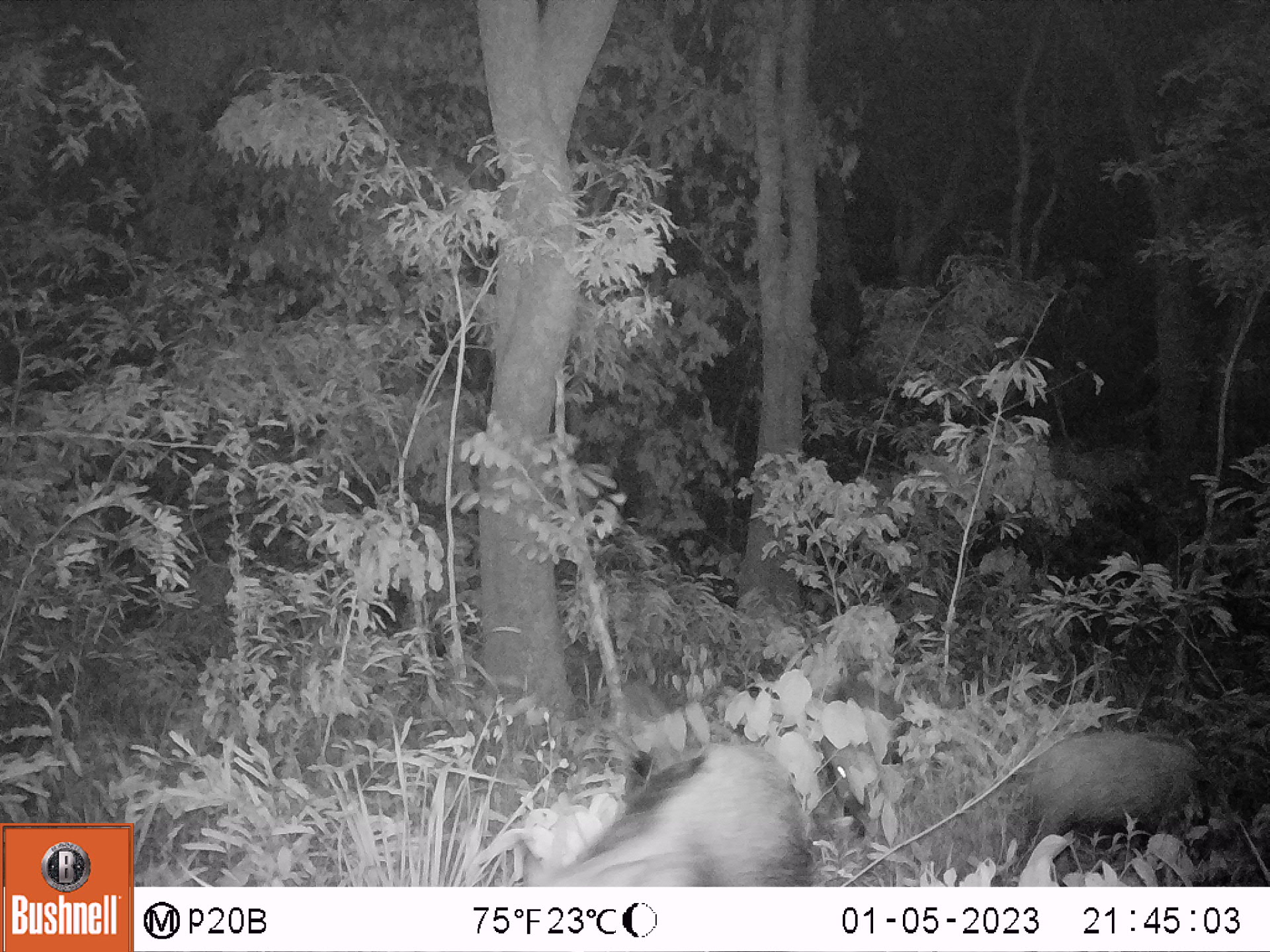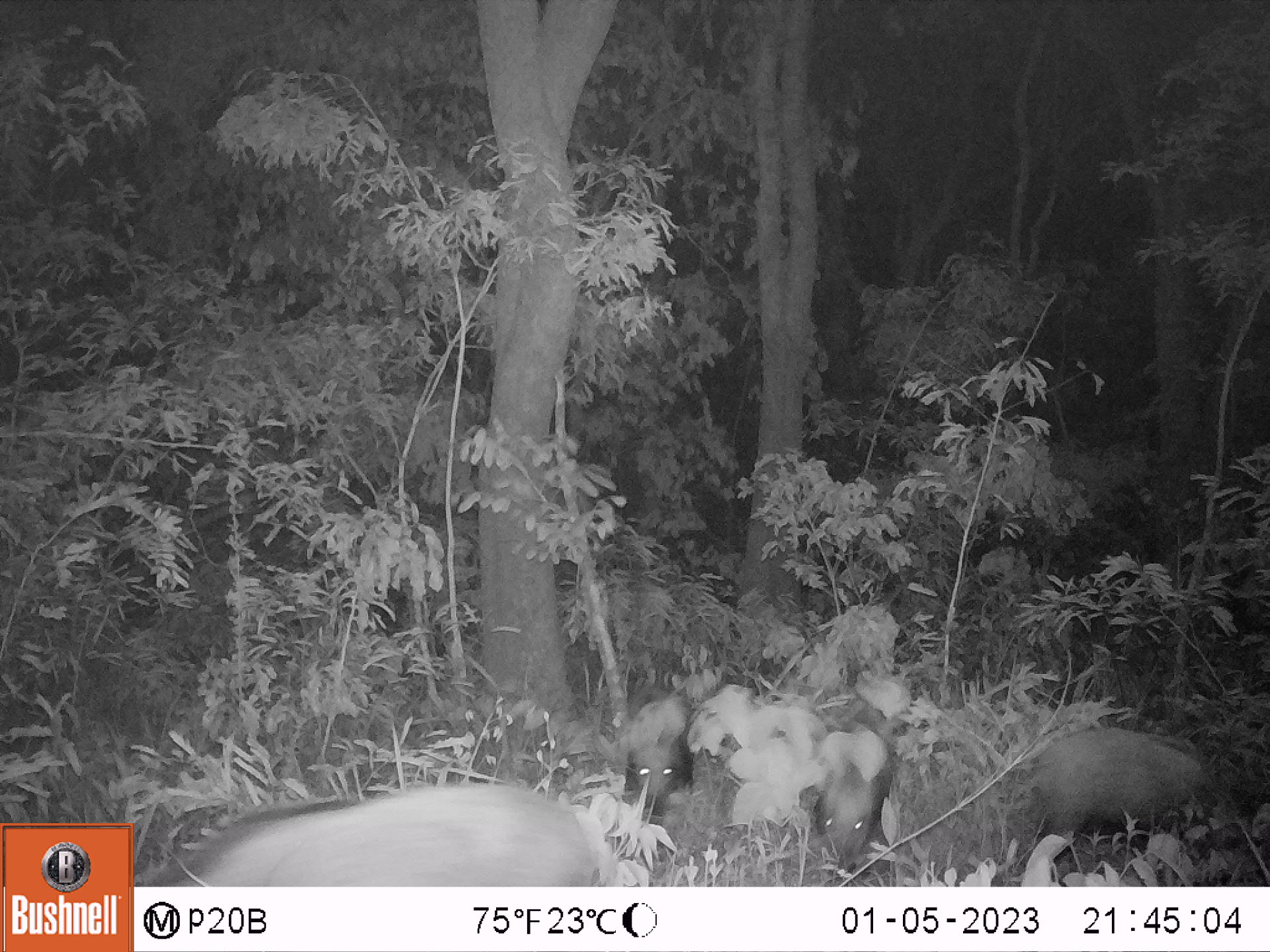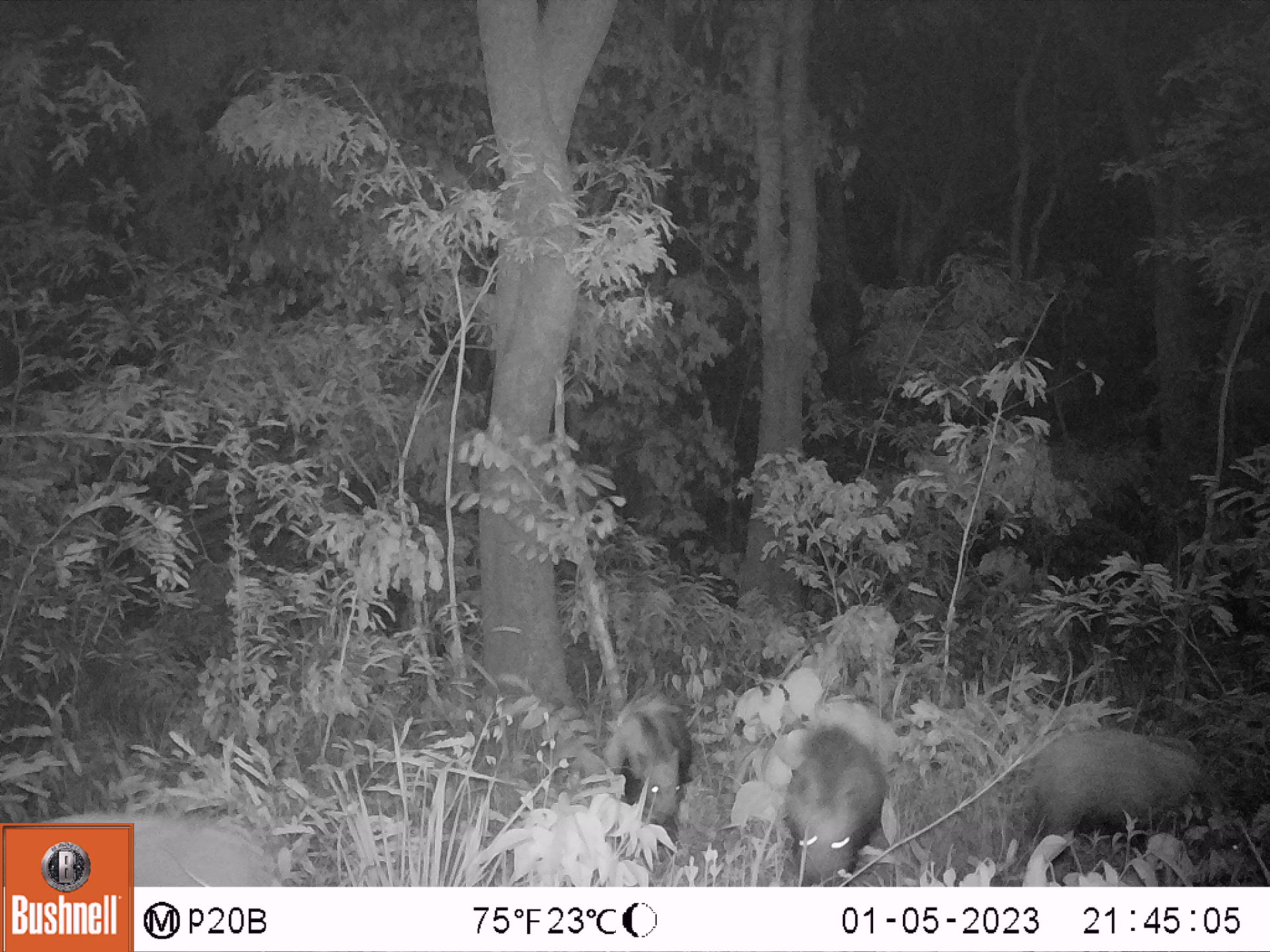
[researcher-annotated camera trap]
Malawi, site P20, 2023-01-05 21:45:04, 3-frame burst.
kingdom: Animalia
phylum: Chordata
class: Mammalia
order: Artiodactyla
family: Suidae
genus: Potamochoerus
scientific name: Potamochoerus larvatus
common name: bushpig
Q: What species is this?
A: Bushpig (Potamochoerus larvatus).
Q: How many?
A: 3.